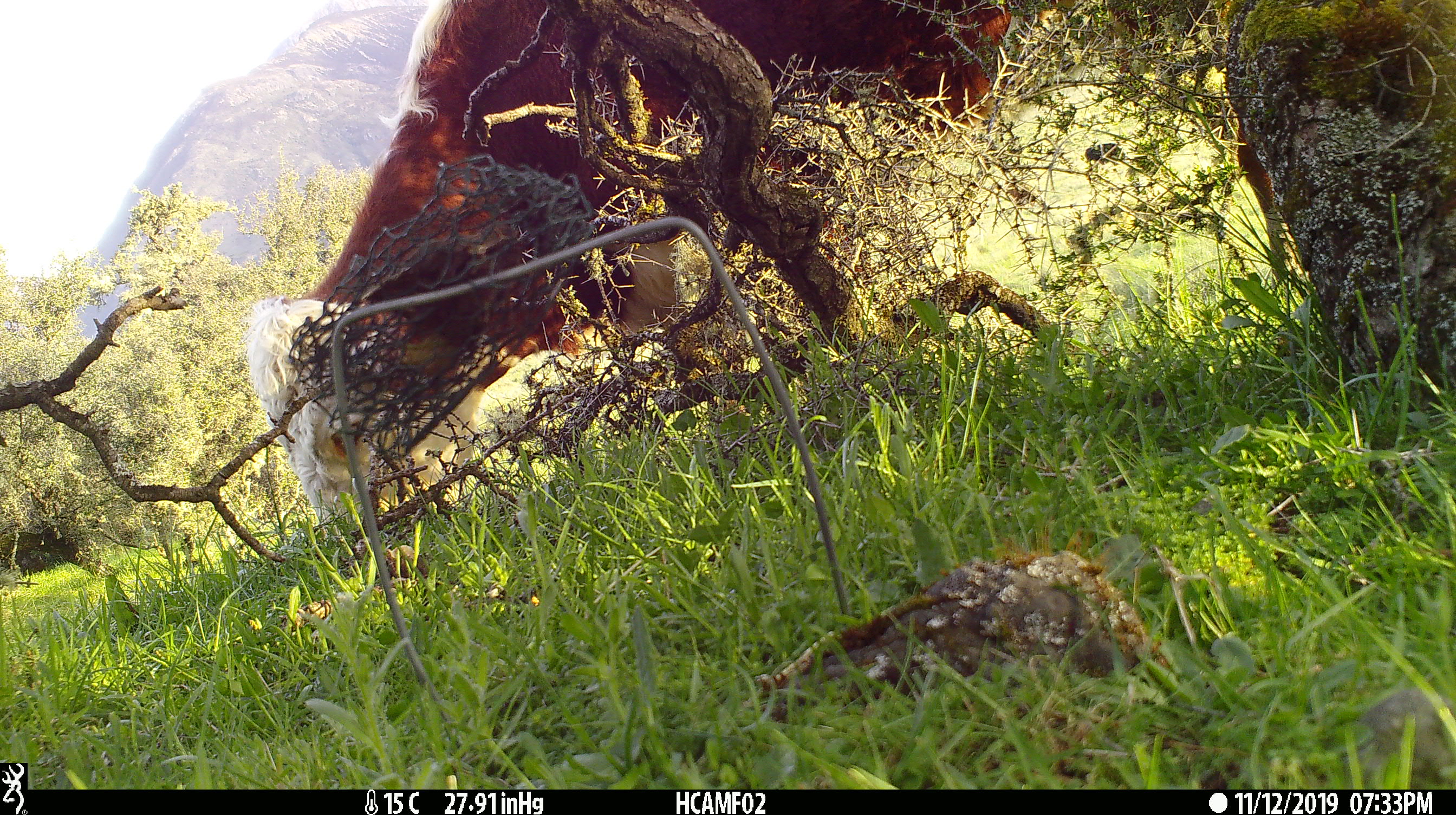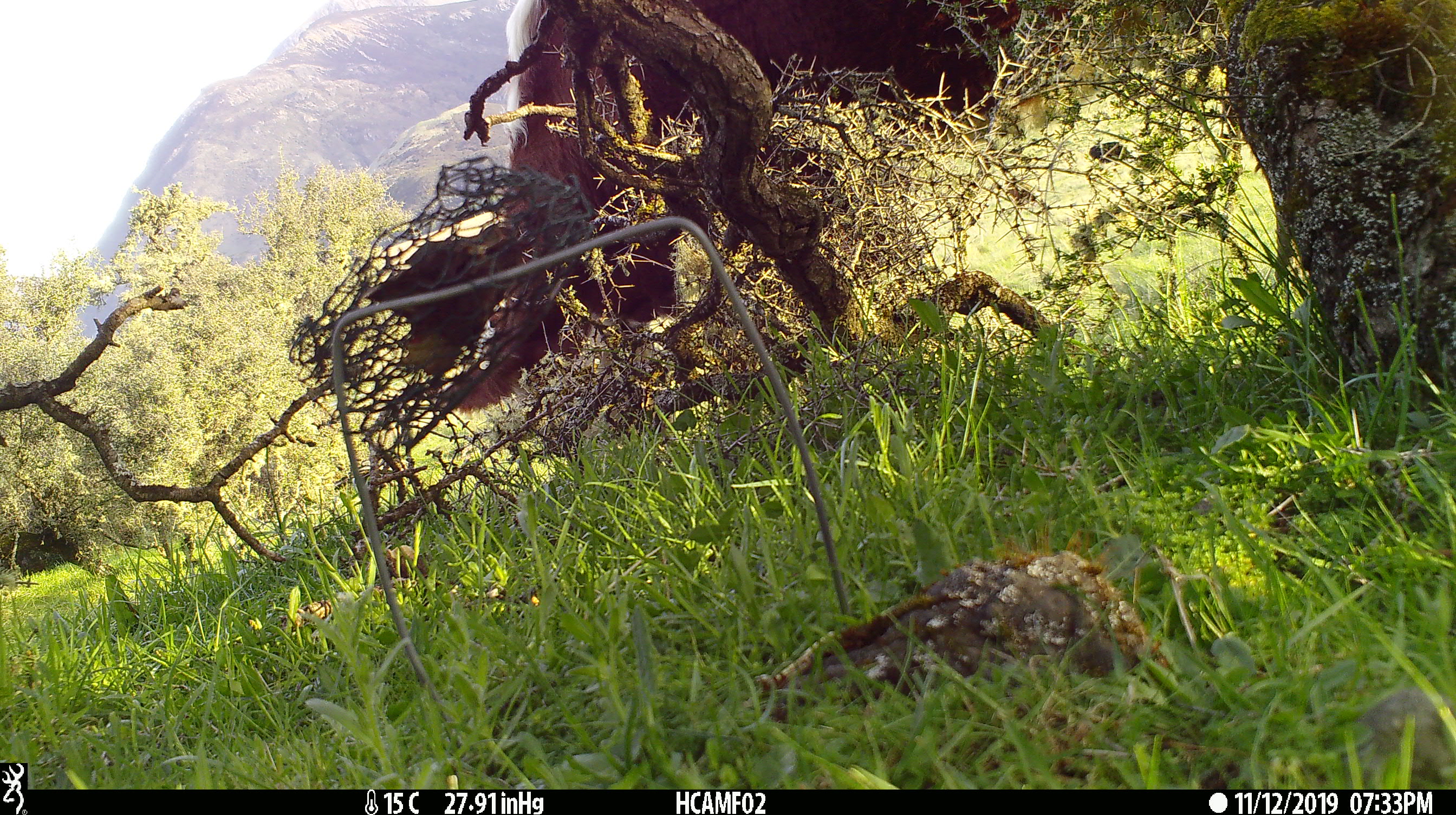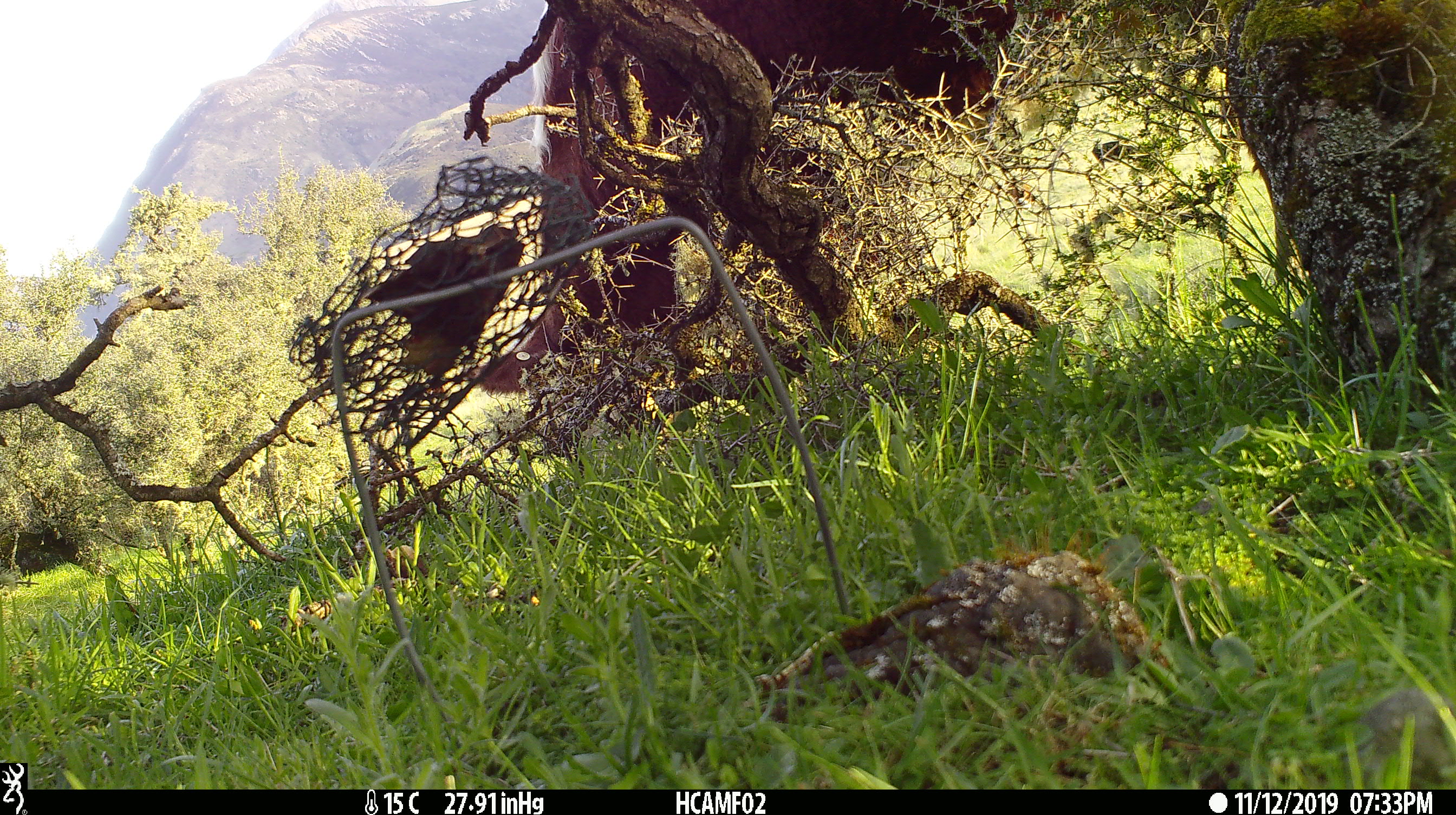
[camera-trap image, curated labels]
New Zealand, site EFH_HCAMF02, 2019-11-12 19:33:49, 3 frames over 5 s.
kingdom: Animalia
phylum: Chordata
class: Mammalia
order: Artiodactyla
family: Bovidae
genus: Bos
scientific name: Bos taurus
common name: domestic cow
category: cow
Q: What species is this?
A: Cow (domestic cow) (Bos taurus).